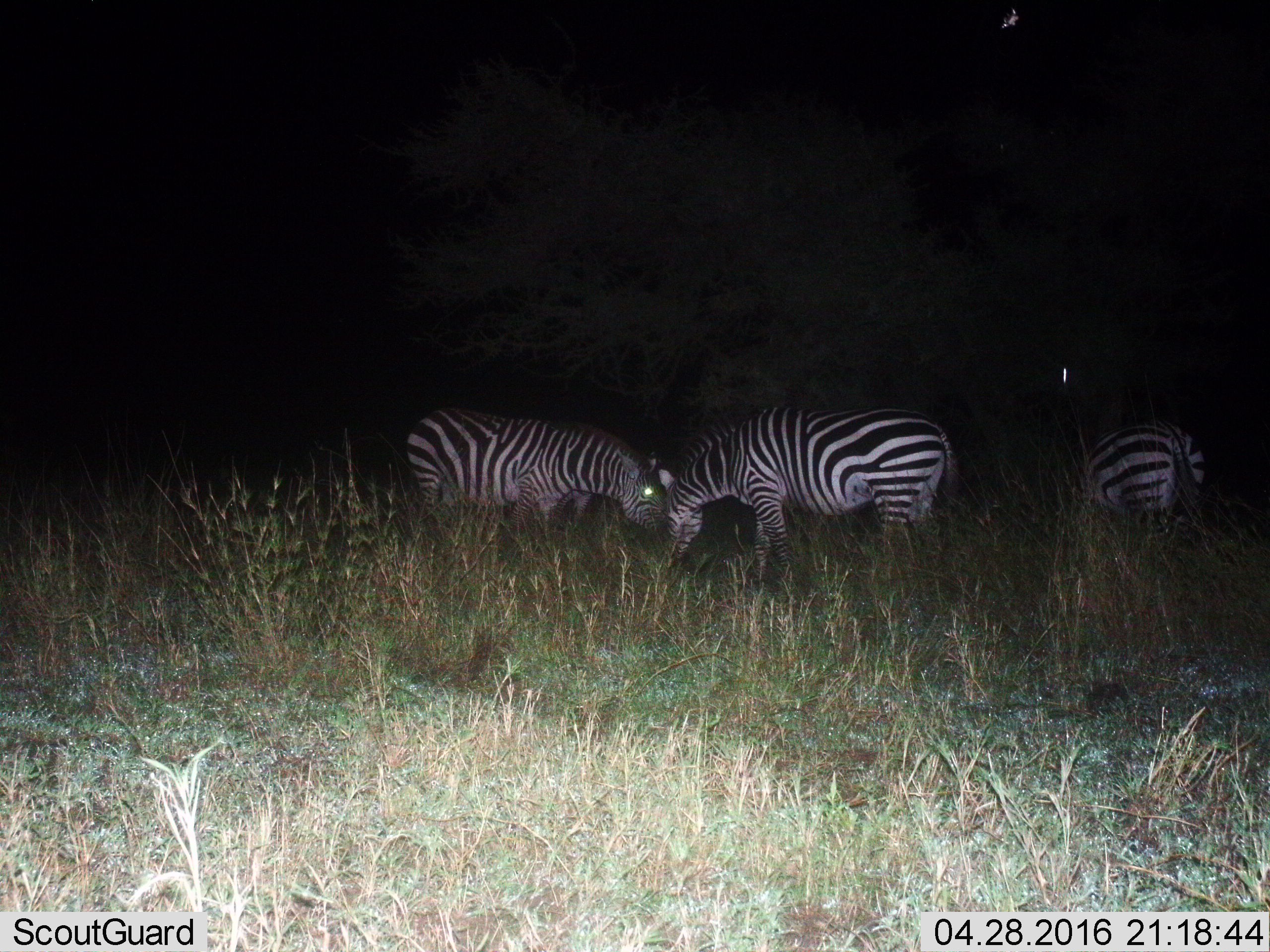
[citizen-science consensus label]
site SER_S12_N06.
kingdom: Animalia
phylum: Chordata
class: Mammalia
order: Perissodactyla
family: Equidae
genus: Equus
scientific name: Equus quagga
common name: plains zebra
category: zebraplains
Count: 3.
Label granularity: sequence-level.